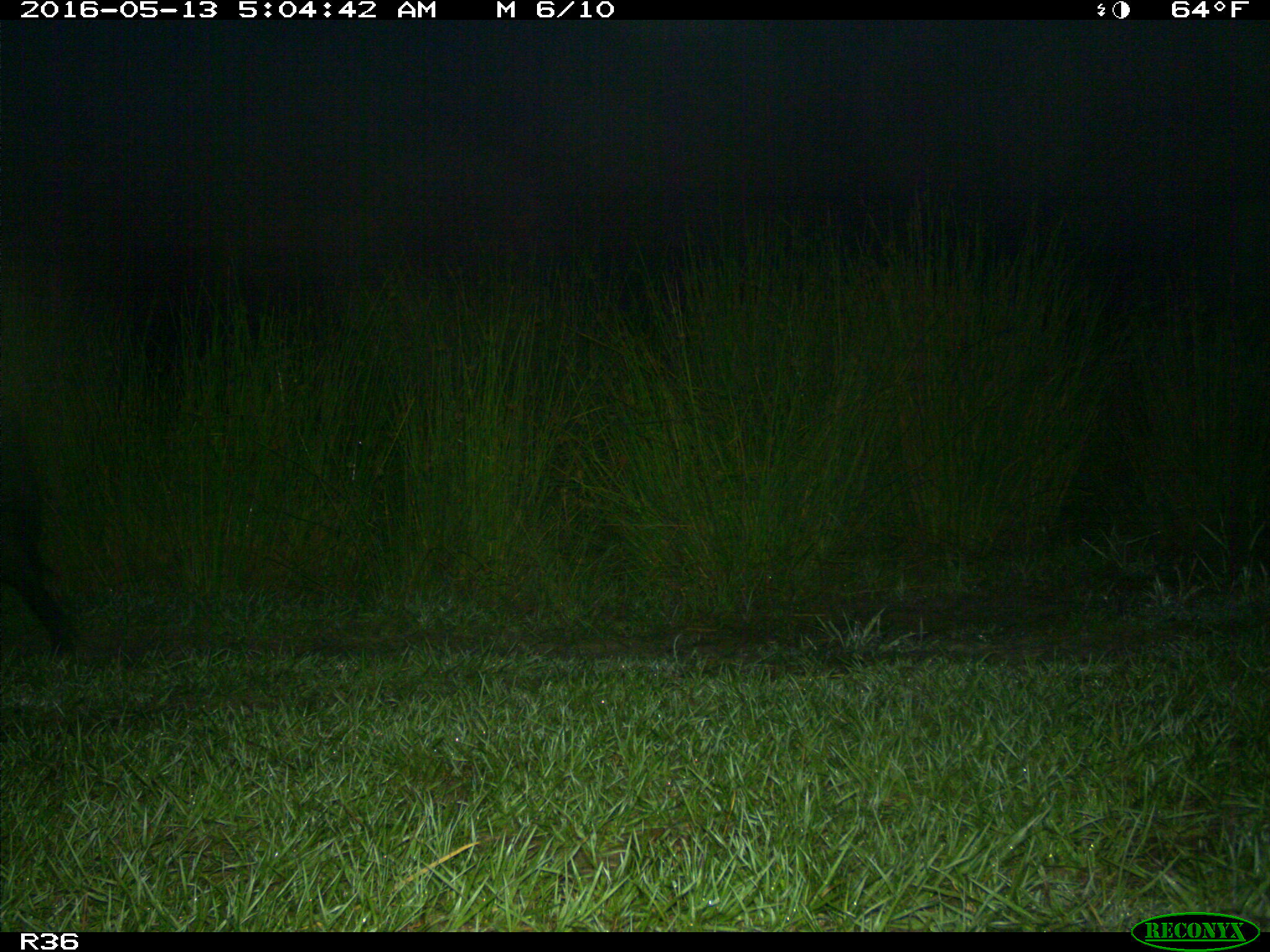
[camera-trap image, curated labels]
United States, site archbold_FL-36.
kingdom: Animalia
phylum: Chordata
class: Mammalia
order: Artiodactyla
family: Suidae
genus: Sus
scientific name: Sus scrofa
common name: wild boar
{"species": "Sus scrofa (wild boar)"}